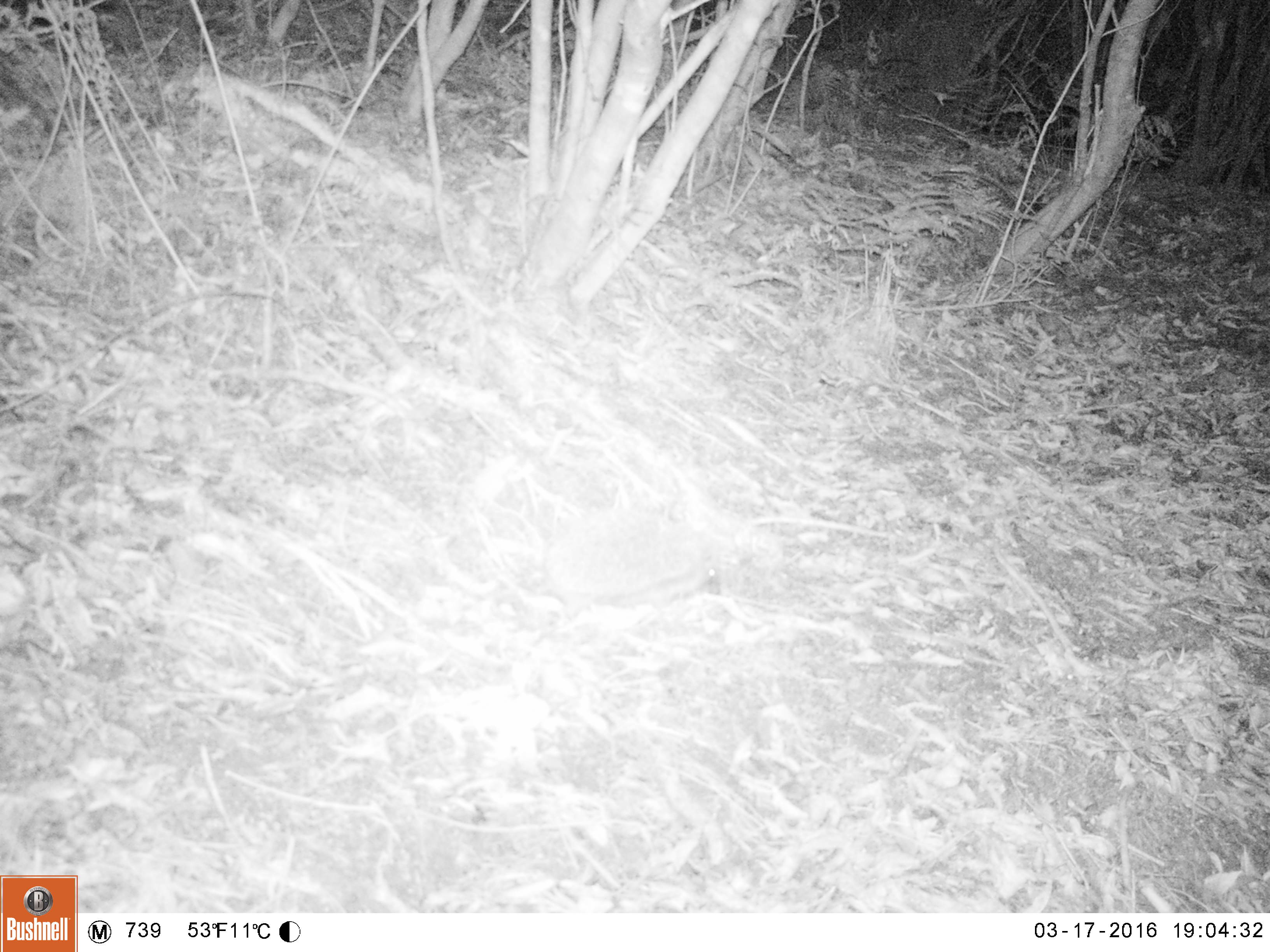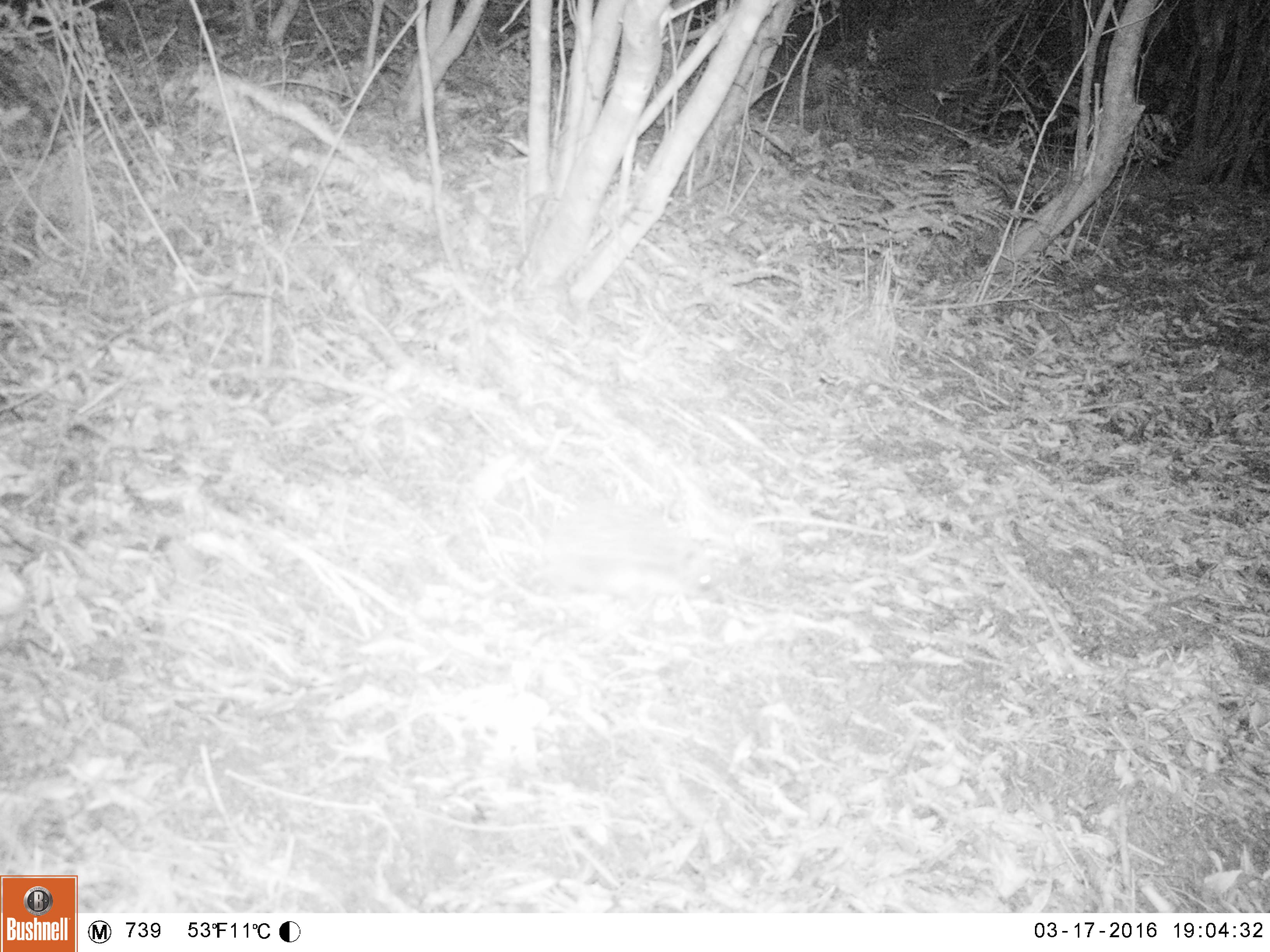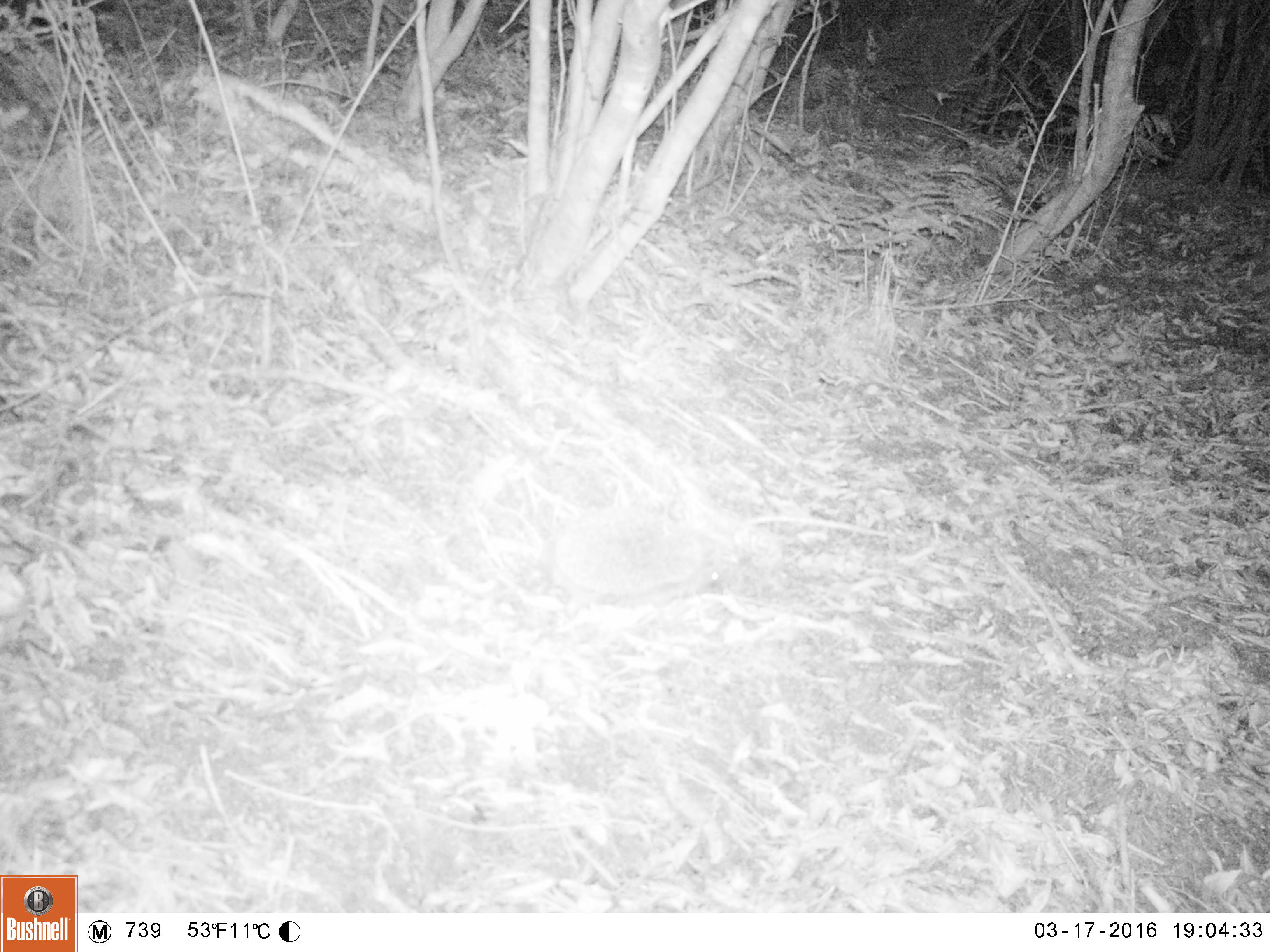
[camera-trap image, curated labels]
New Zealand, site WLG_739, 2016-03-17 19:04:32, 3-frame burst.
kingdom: Animalia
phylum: Chordata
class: Mammalia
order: Eulipotyphla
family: Erinaceidae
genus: Erinaceus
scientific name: Erinaceus europaeus europaeus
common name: european hedgehog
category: hedgehog